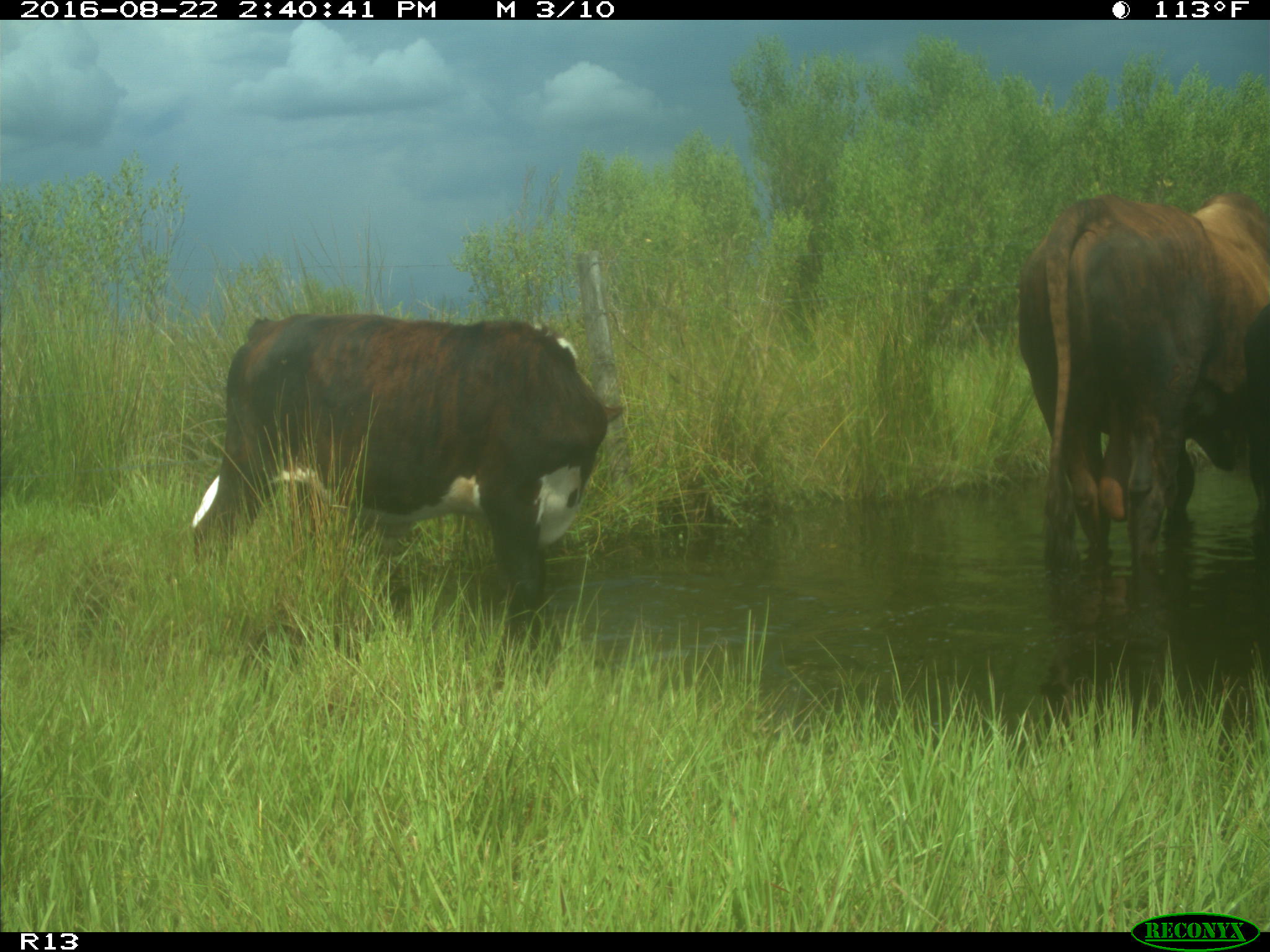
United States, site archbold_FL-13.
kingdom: Animalia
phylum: Chordata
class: Mammalia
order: Artiodactyla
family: Bovidae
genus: Bos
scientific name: Bos taurus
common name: domestic cow